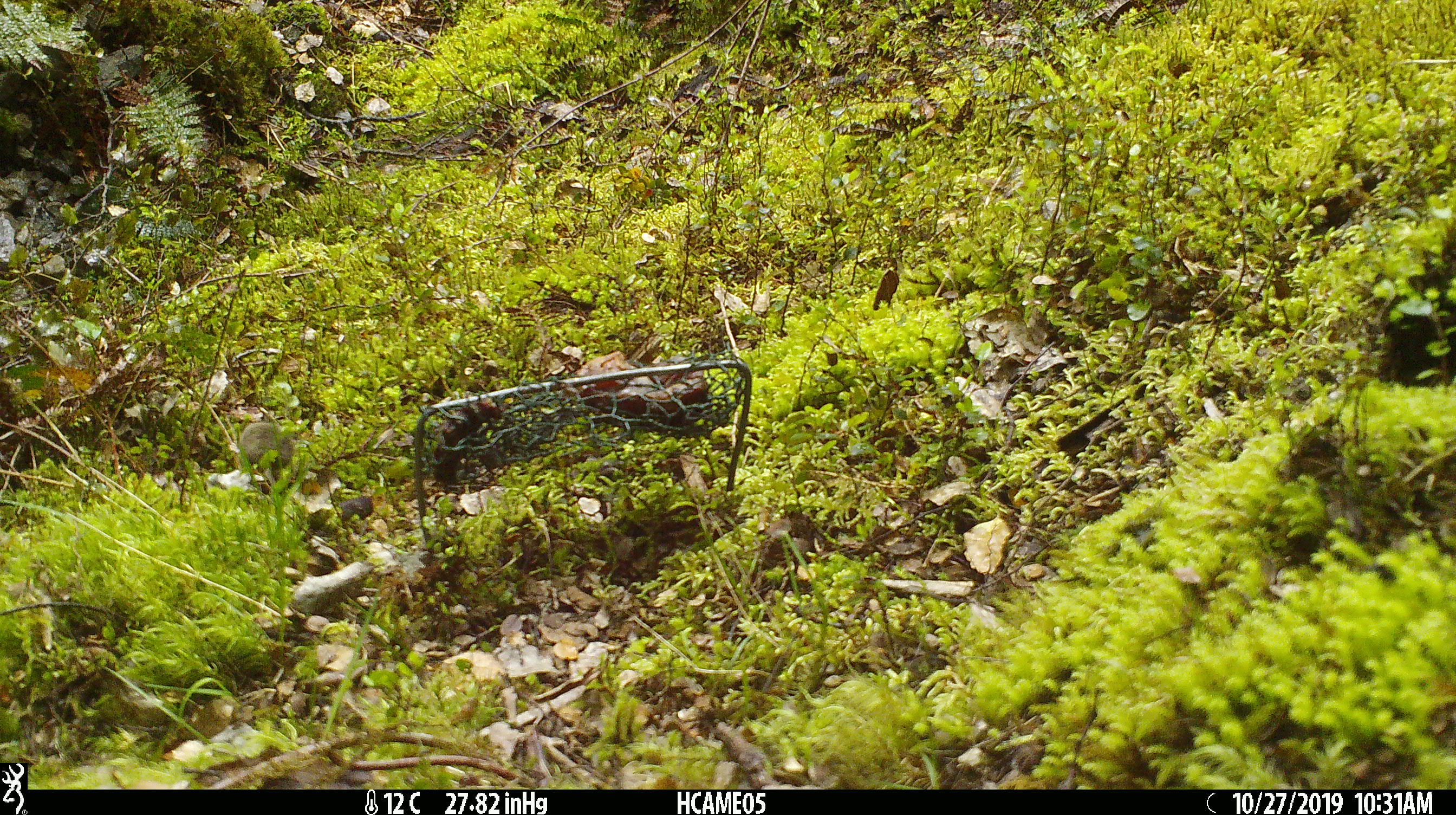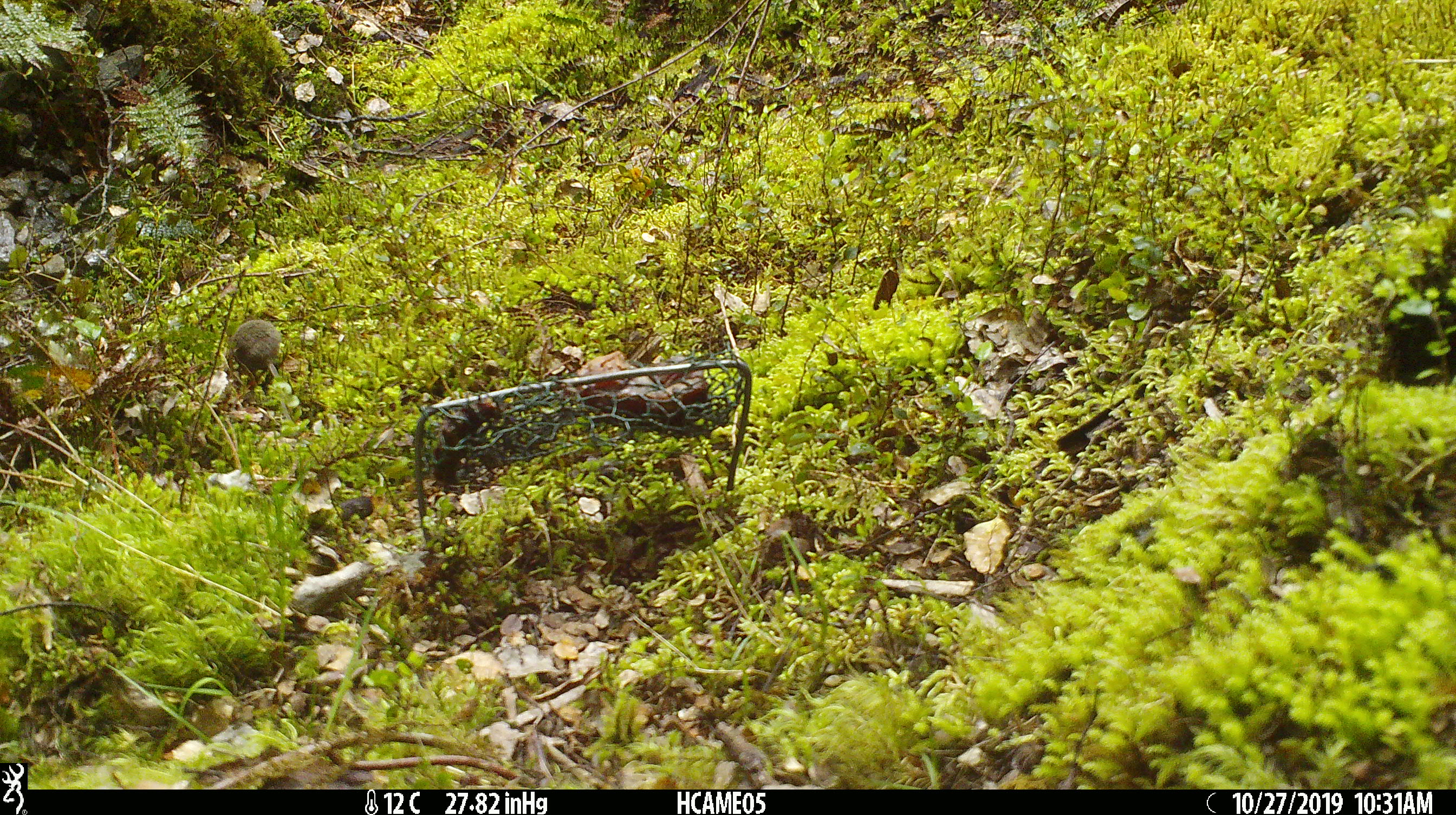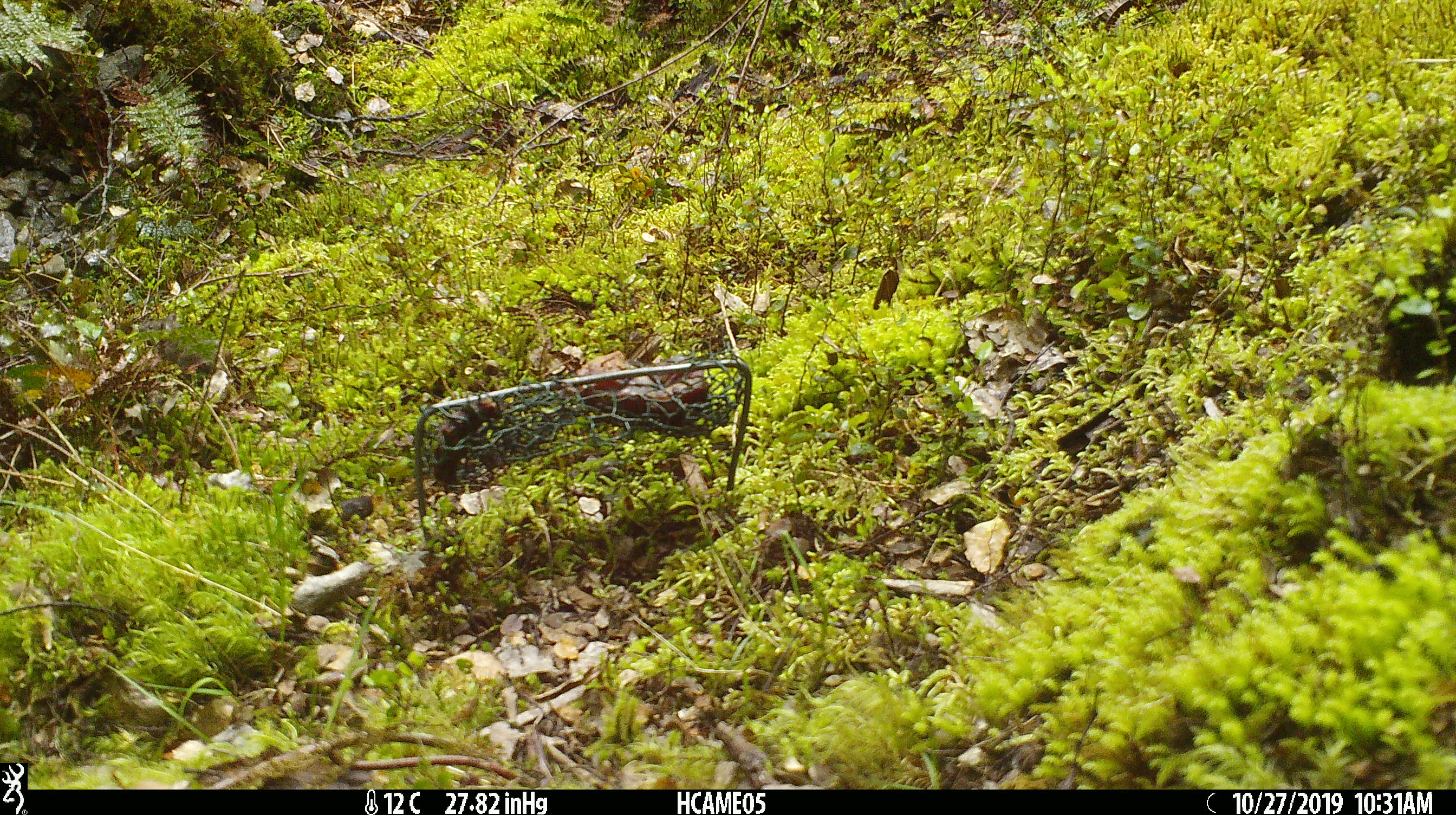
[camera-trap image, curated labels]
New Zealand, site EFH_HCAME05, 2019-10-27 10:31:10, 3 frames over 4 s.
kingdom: Animalia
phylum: Chordata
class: Mammalia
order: Rodentia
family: Muridae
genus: Mus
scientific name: Mus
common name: mouse